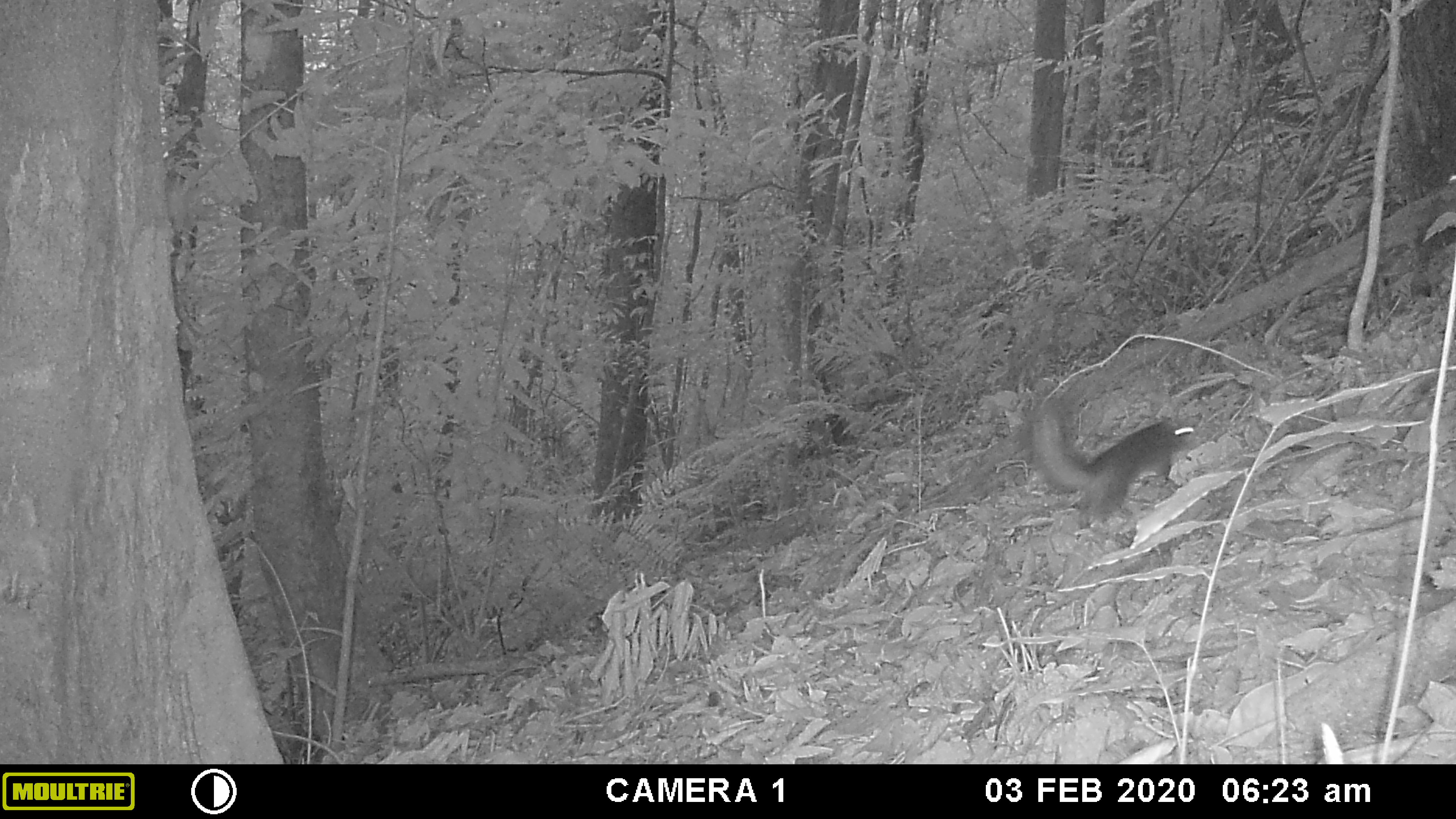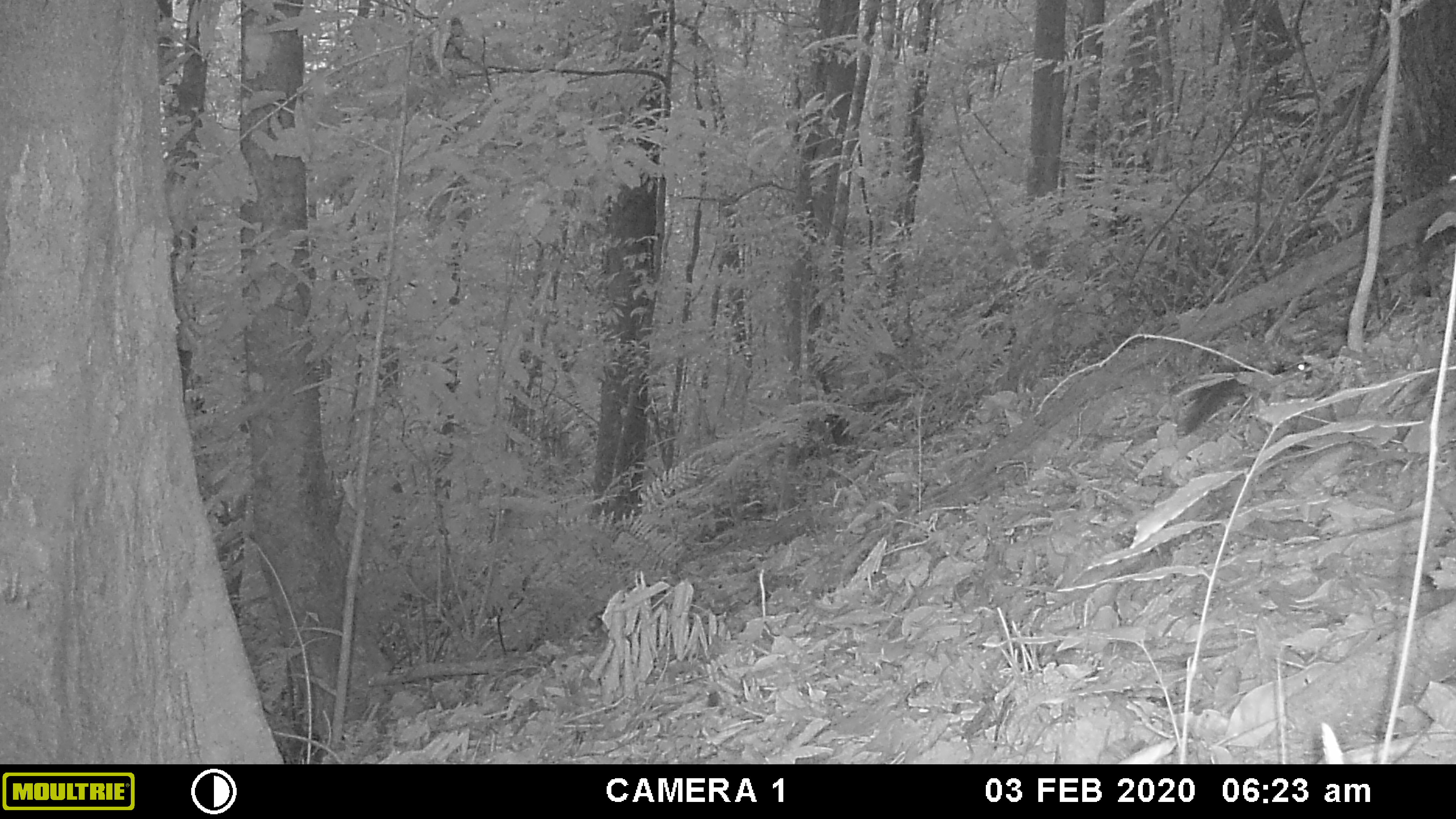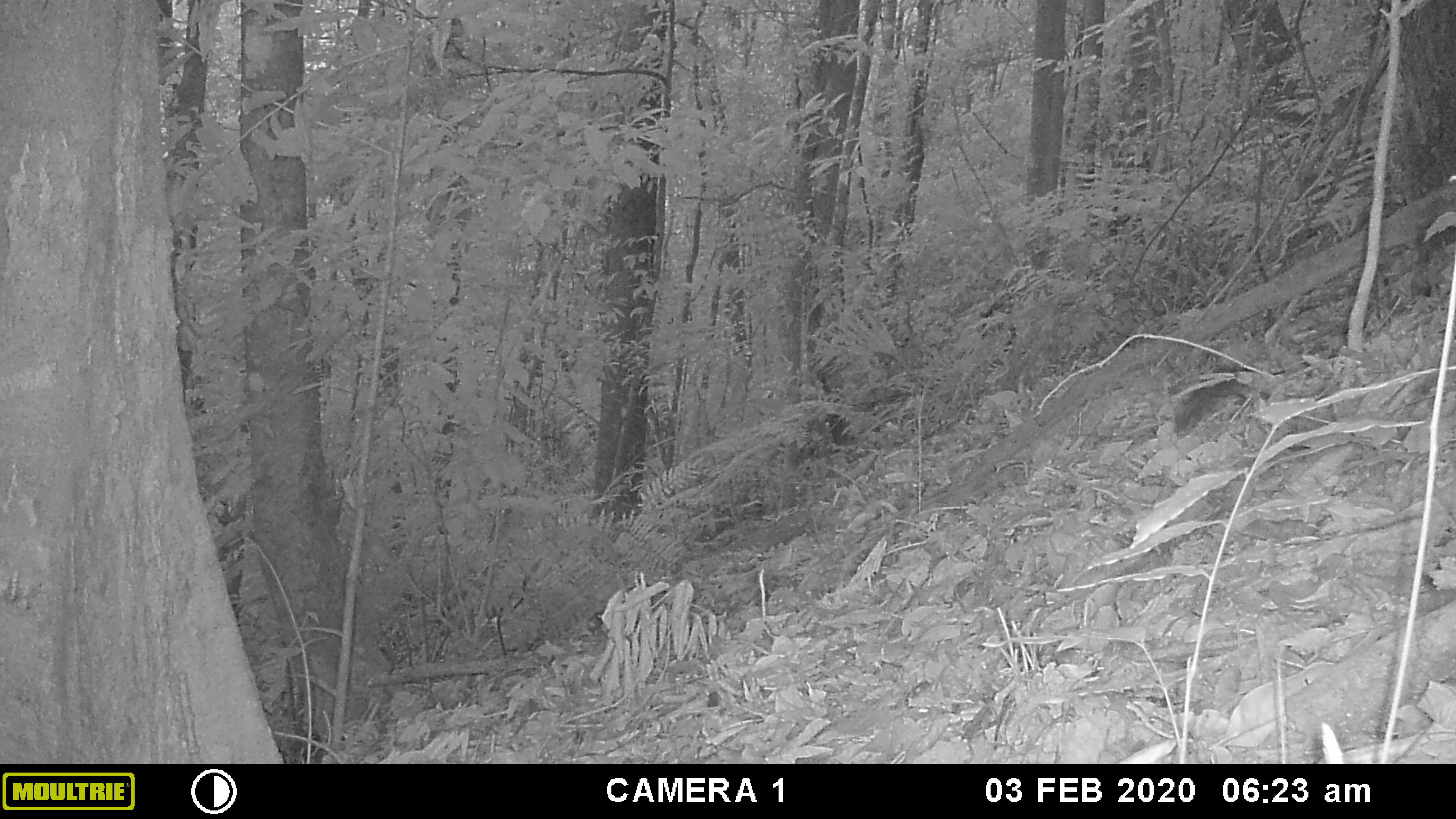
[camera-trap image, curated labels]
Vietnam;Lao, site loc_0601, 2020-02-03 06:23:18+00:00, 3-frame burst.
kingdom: Animalia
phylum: Chordata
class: Mammalia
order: Rodentia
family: Sciuridae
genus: Dremomys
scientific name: Dremomys rufigenis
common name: red-cheeked squirrel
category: red cheeked squirrel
Red cheeked squirrel (red-cheeked squirrel) (Dremomys rufigenis). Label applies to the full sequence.